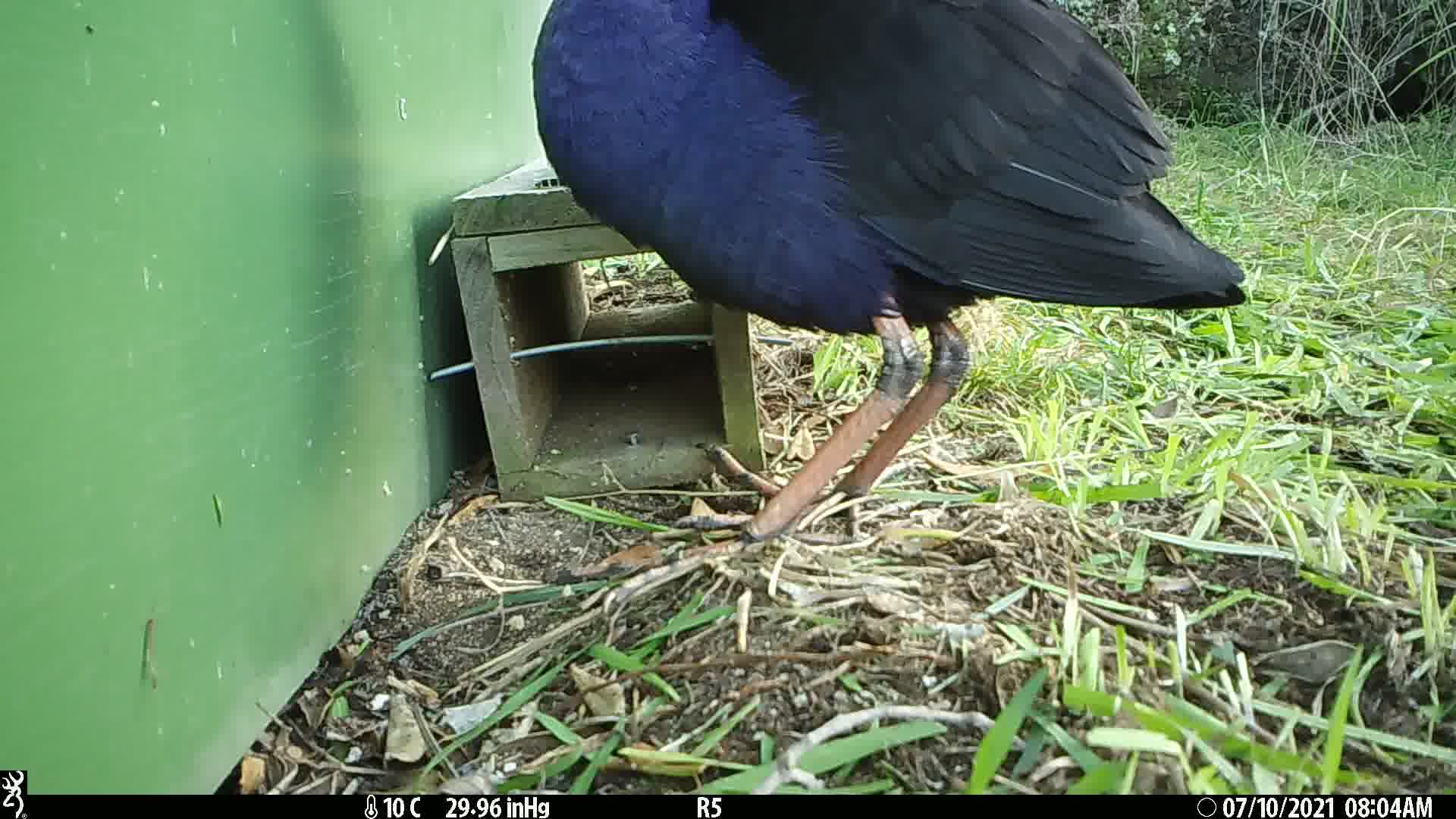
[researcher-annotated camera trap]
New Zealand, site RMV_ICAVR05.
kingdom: Animalia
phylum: Chordata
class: Aves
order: Gruiformes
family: Rallidae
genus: Porphyrio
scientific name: Porphyrio melanotus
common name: australasian swamphen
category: pukeko